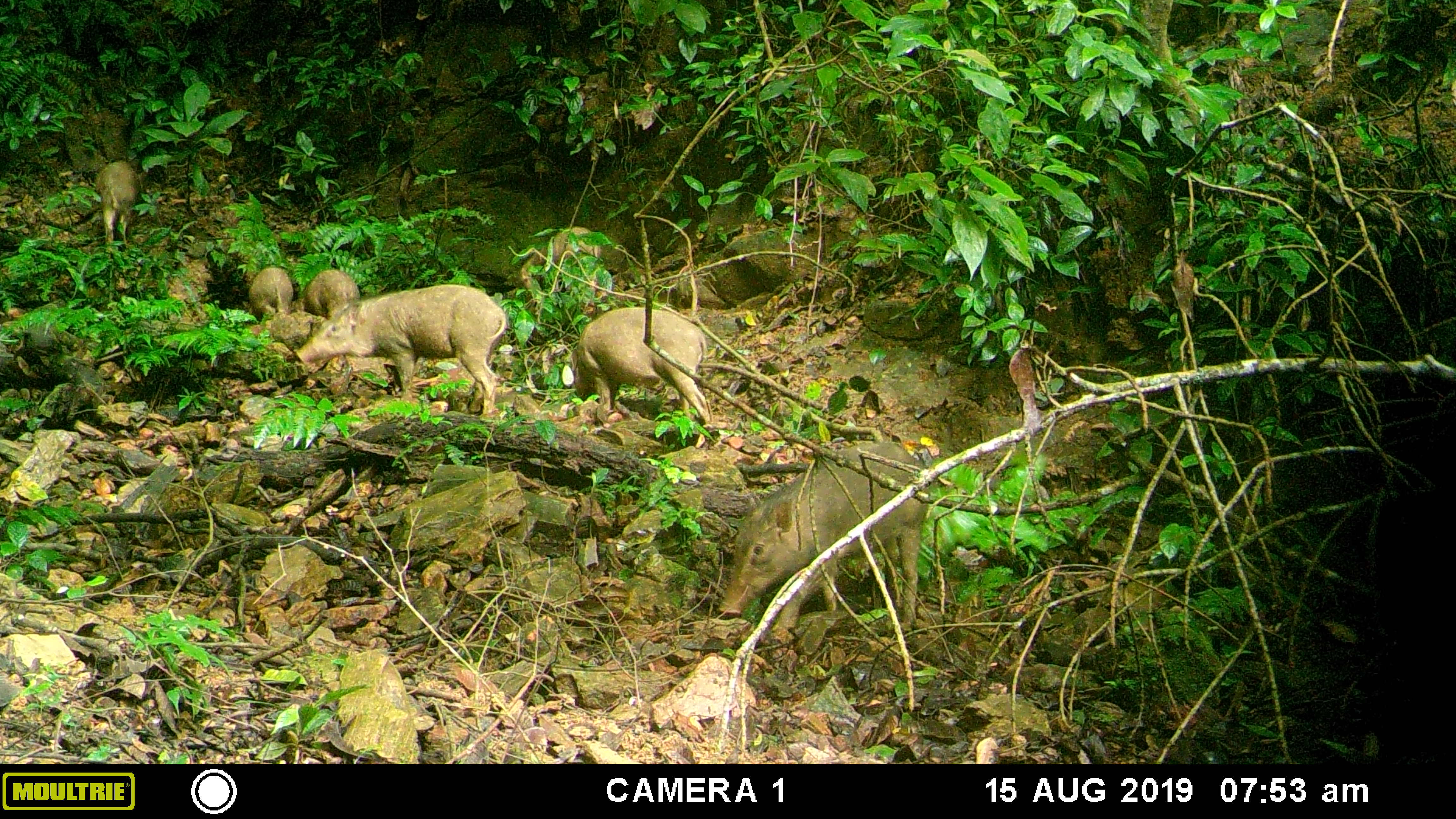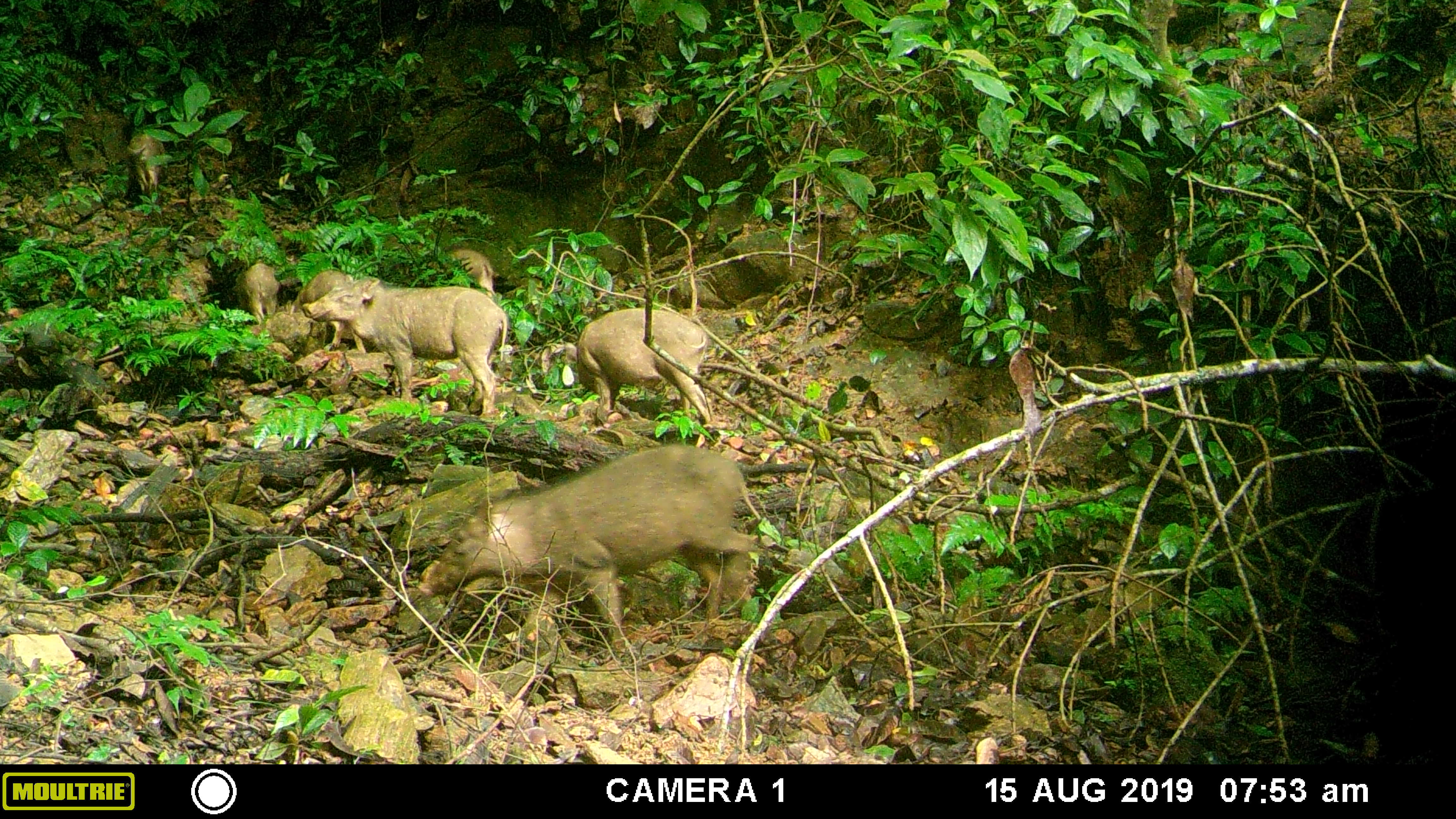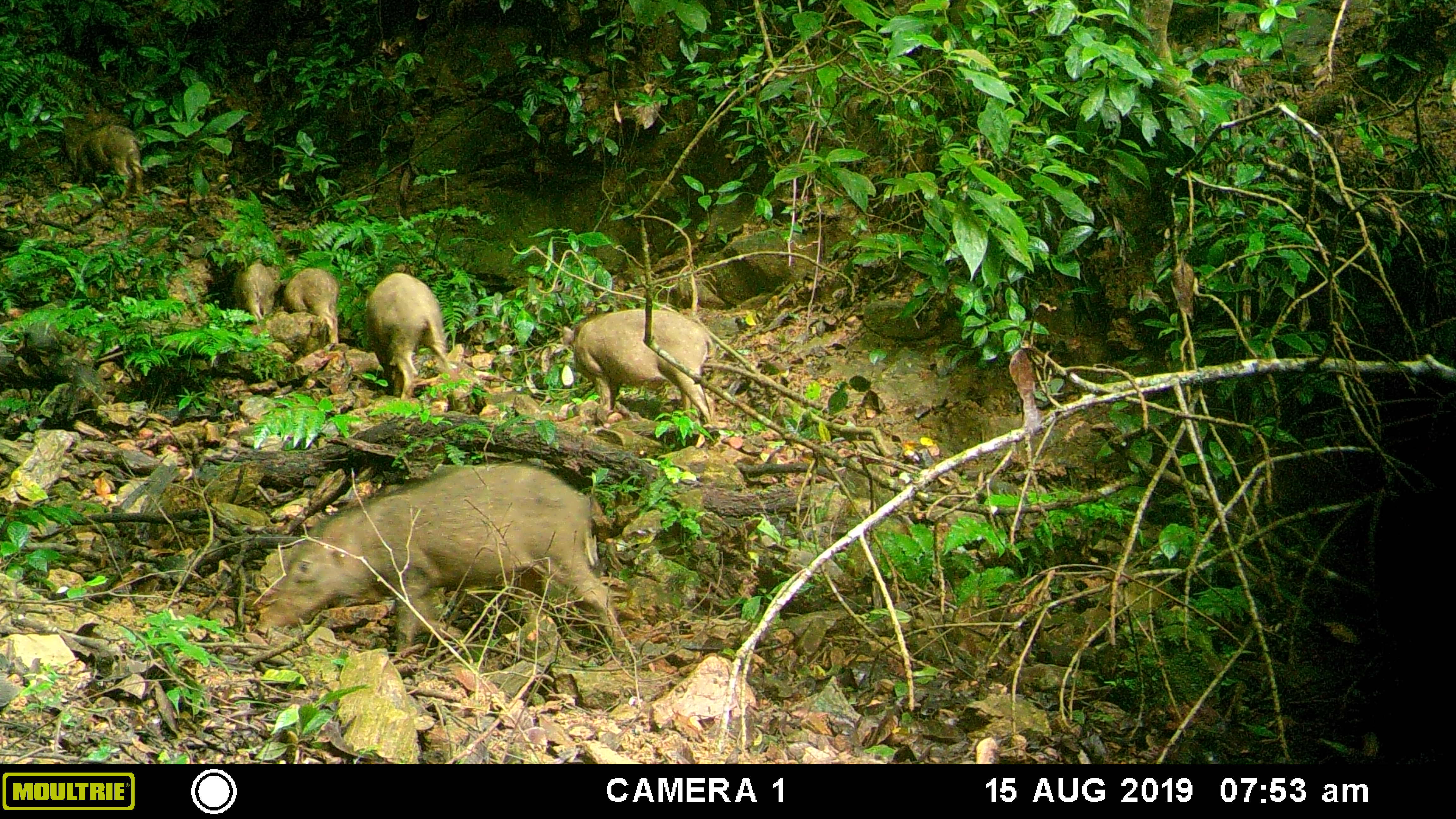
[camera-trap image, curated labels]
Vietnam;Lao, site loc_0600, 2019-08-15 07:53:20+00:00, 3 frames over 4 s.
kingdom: Animalia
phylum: Chordata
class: Mammalia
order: Artiodactyla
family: Suidae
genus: Sus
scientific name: Sus scrofa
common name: eurasian wild pig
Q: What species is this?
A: Eurasian wild pig (Sus scrofa).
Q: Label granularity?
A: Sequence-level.